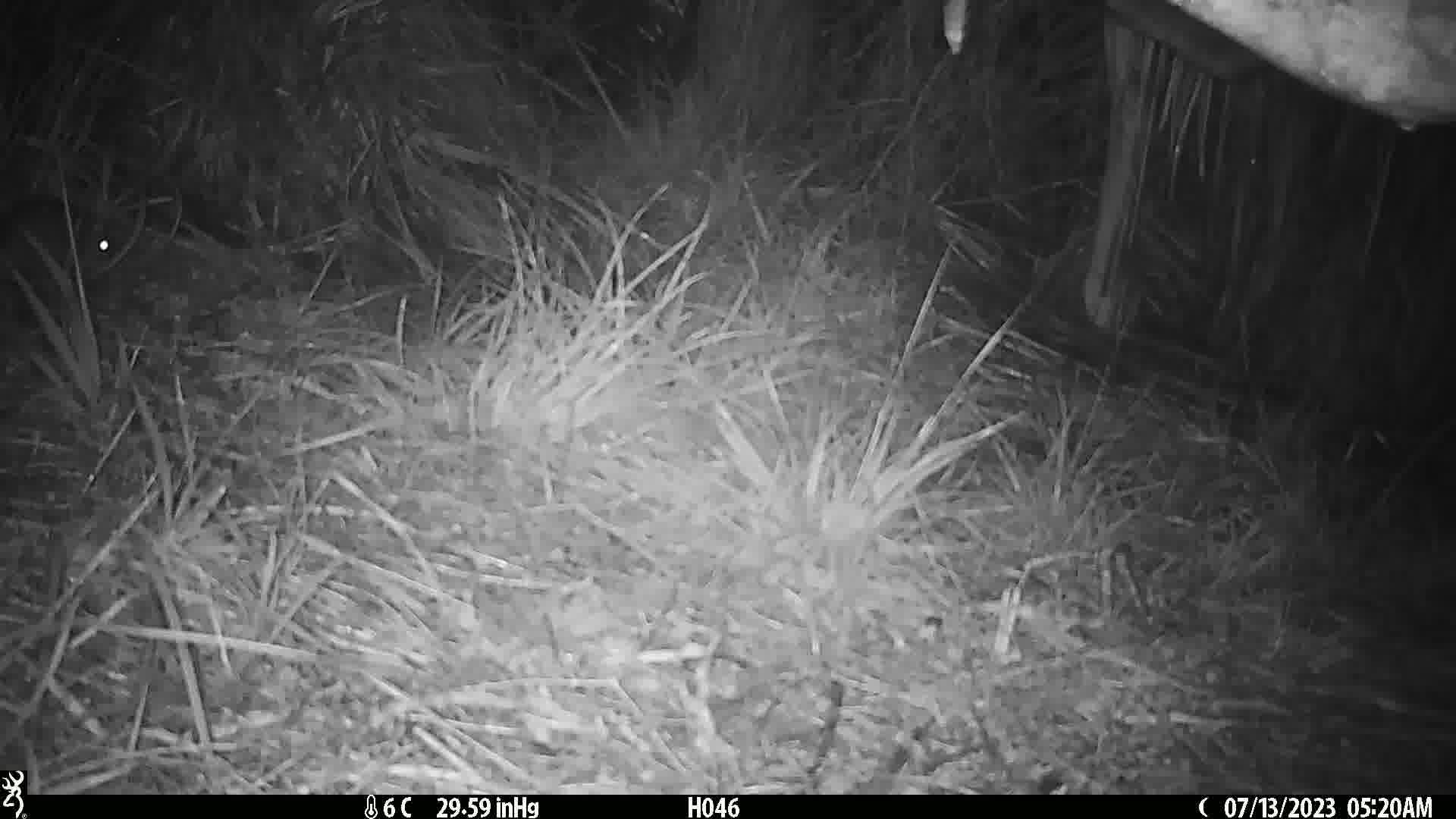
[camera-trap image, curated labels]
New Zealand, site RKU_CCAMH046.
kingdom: Animalia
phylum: Chordata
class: Mammalia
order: Rodentia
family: Muridae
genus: Rattus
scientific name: Rattus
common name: rat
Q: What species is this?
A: Rat (Rattus).